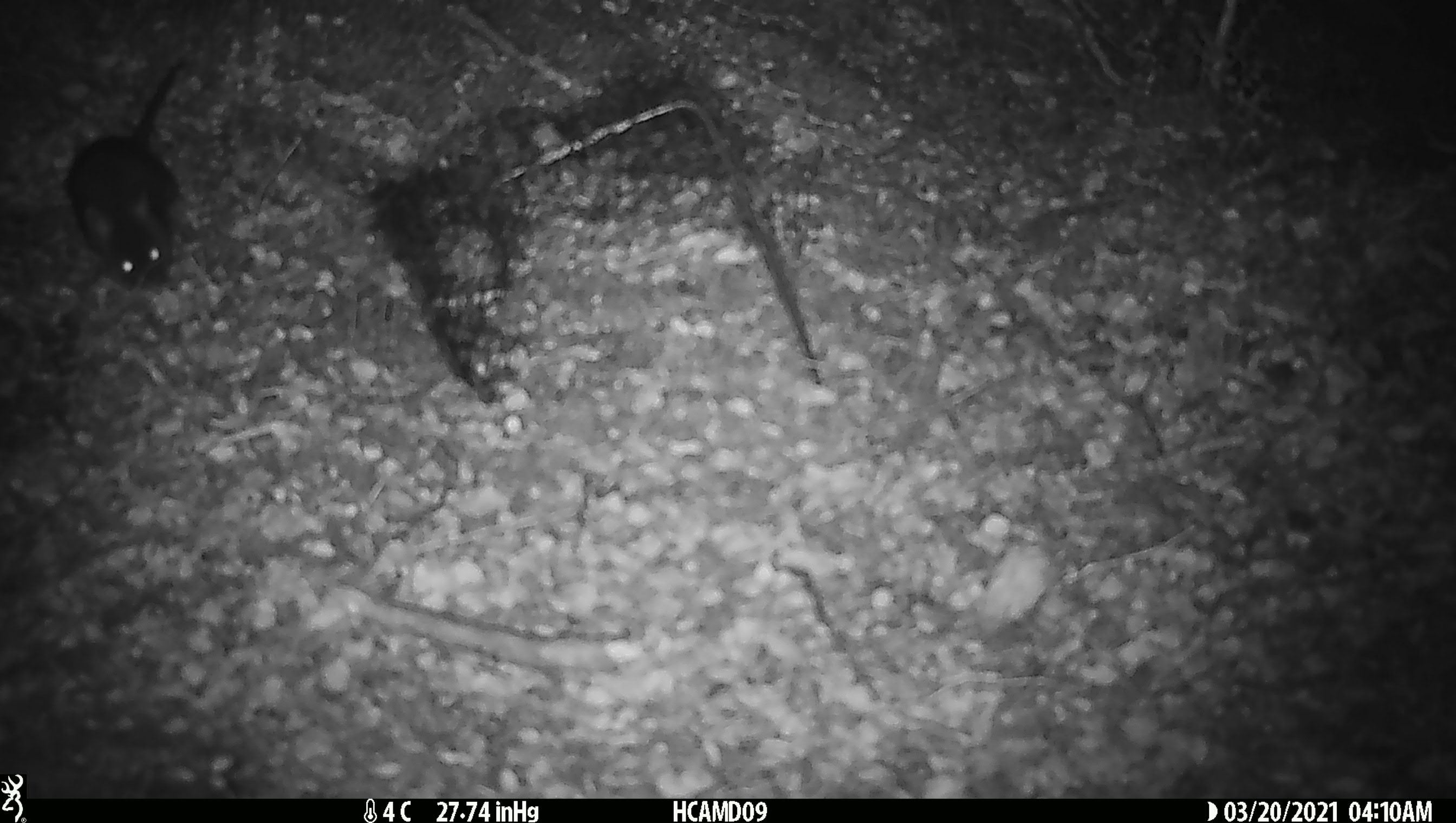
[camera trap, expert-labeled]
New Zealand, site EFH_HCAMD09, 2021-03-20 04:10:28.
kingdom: Animalia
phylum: Chordata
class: Mammalia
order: Rodentia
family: Muridae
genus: Rattus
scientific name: Rattus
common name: rat